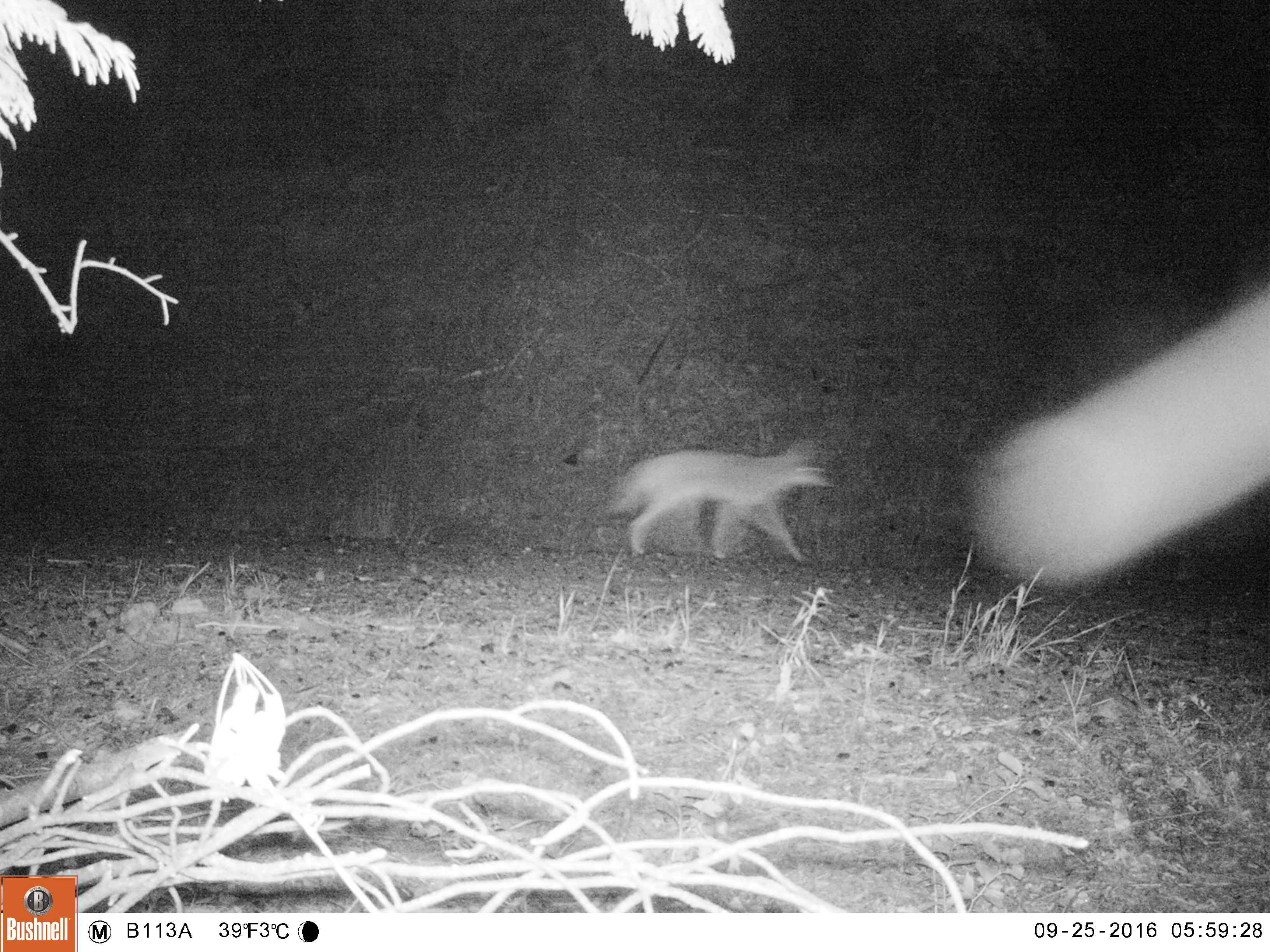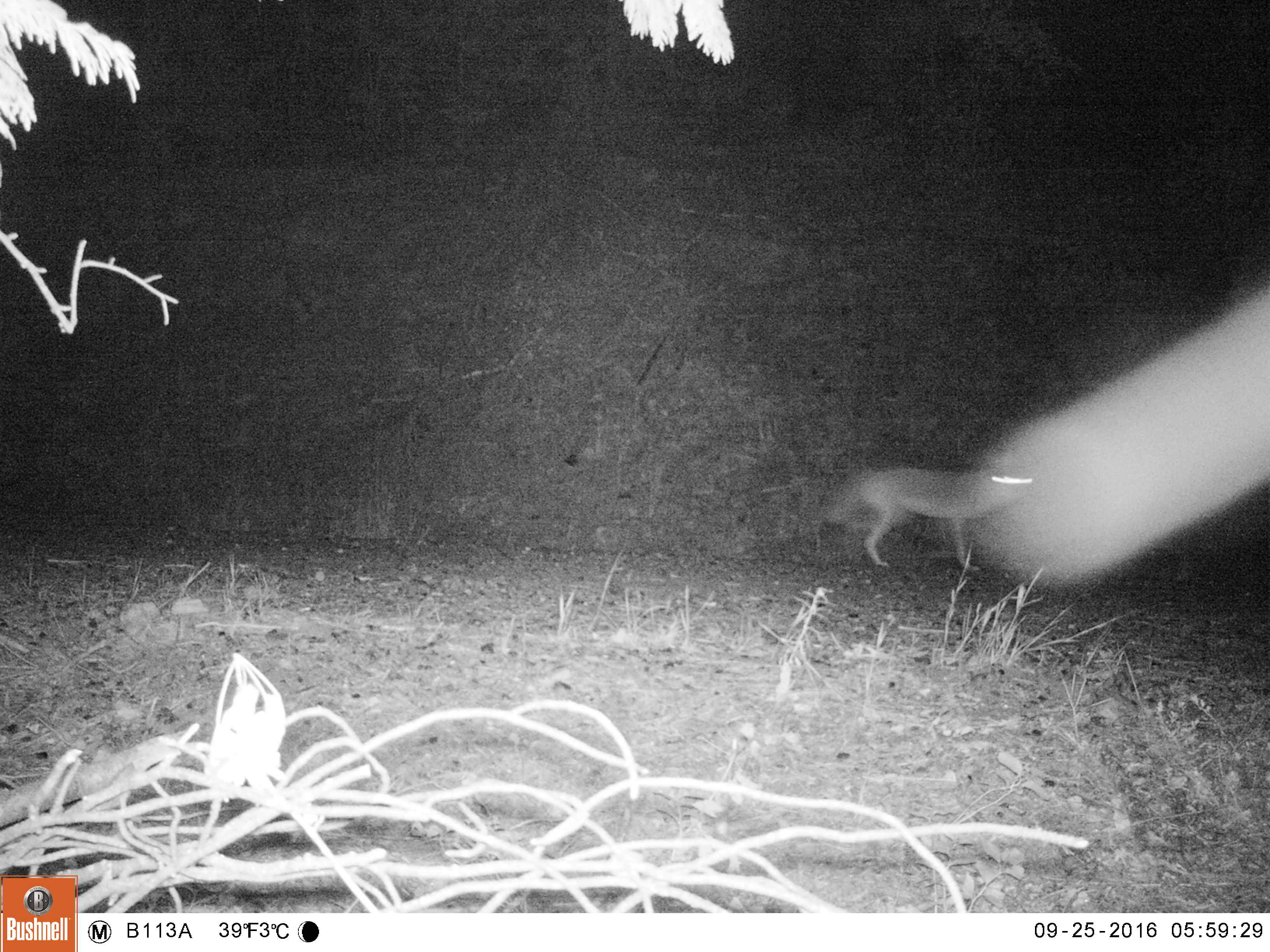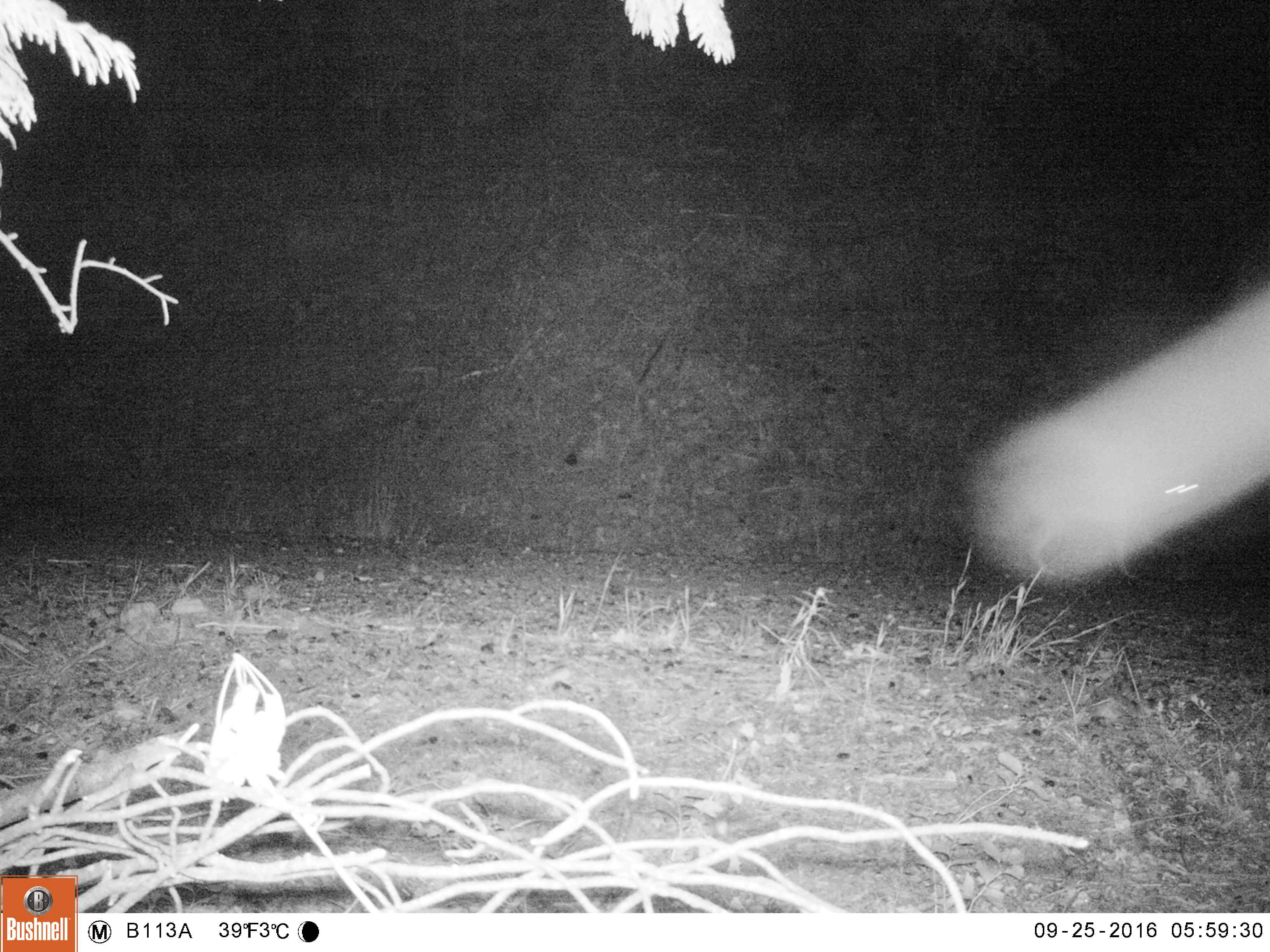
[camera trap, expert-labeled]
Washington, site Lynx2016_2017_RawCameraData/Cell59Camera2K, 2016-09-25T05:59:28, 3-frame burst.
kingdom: Animalia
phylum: Chordata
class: Mammalia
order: Carnivora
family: Canidae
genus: Canis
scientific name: Canis latrans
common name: coyote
Canis latrans (coyote). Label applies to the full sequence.